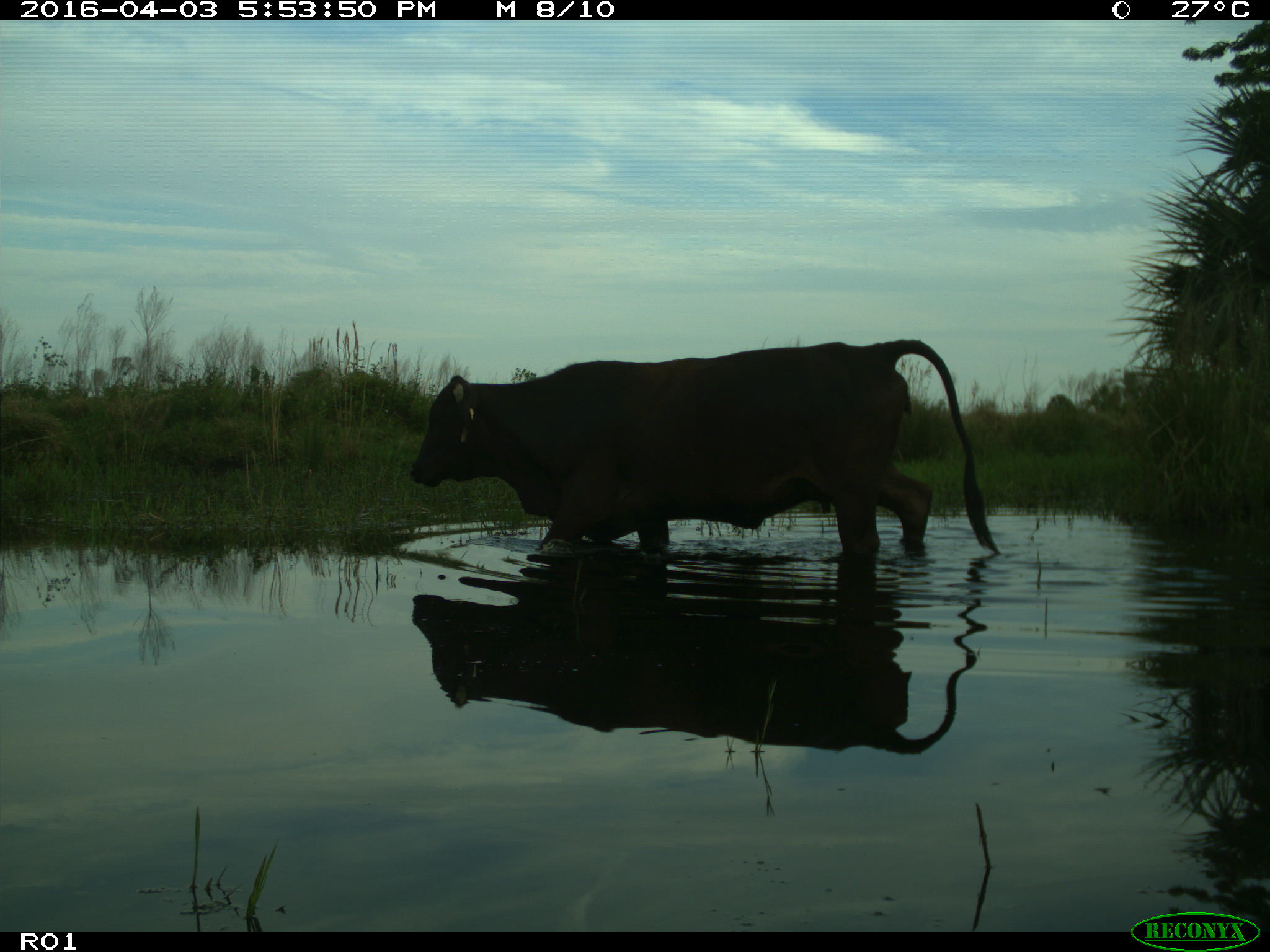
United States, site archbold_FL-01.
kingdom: Animalia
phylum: Chordata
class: Mammalia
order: Artiodactyla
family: Bovidae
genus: Bos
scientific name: Bos taurus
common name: domestic cow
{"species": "Bos taurus (domestic cow)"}